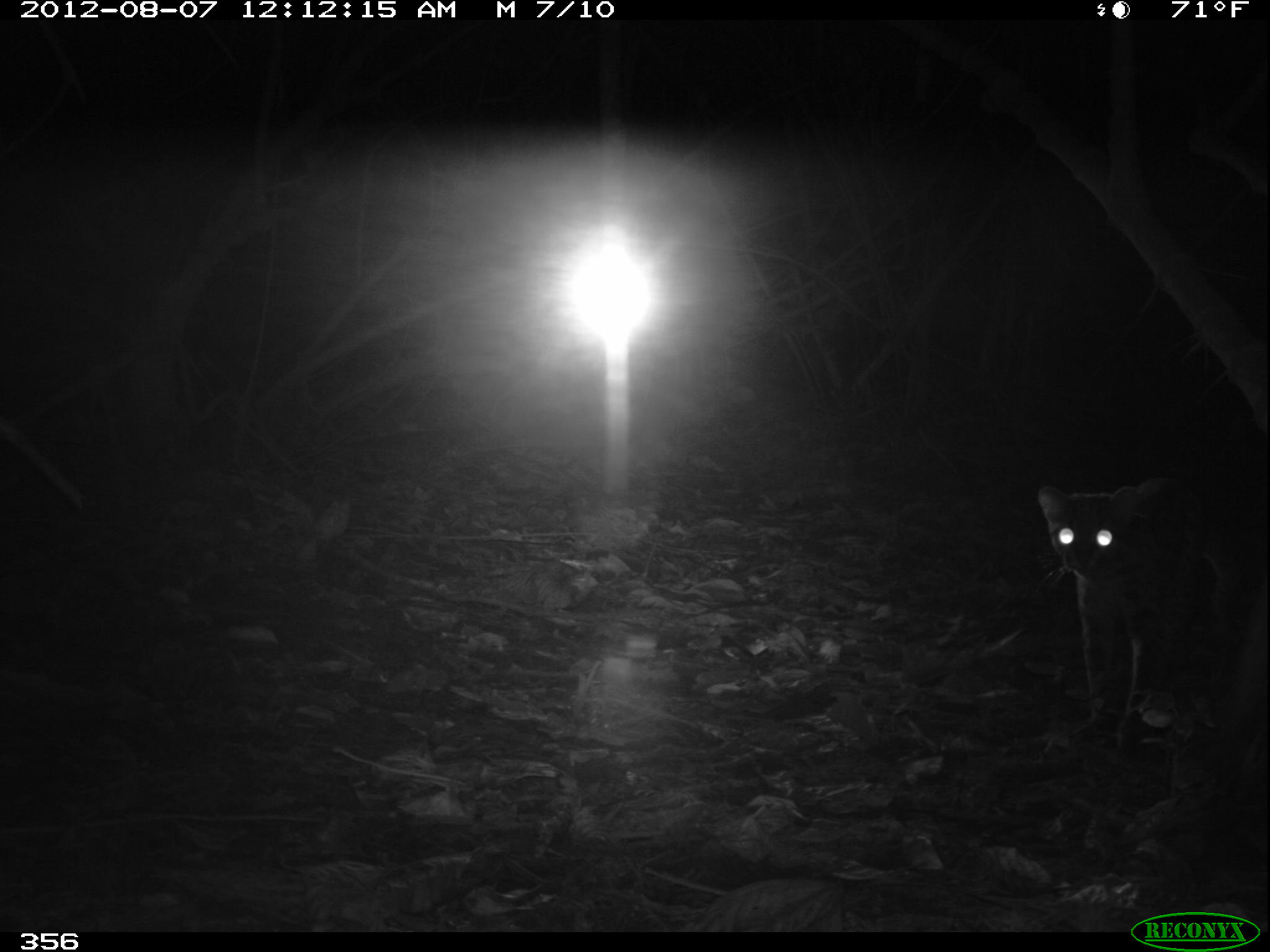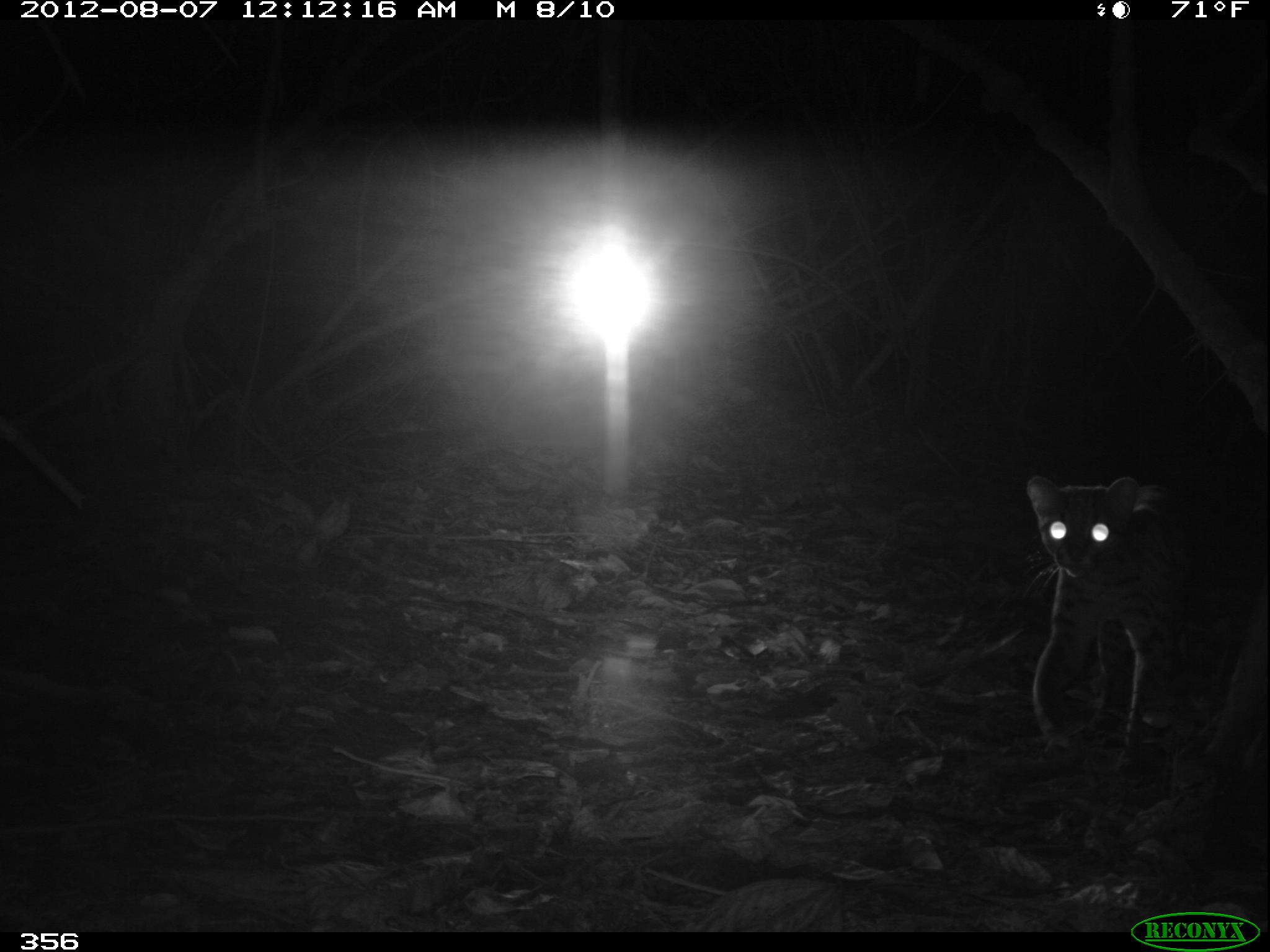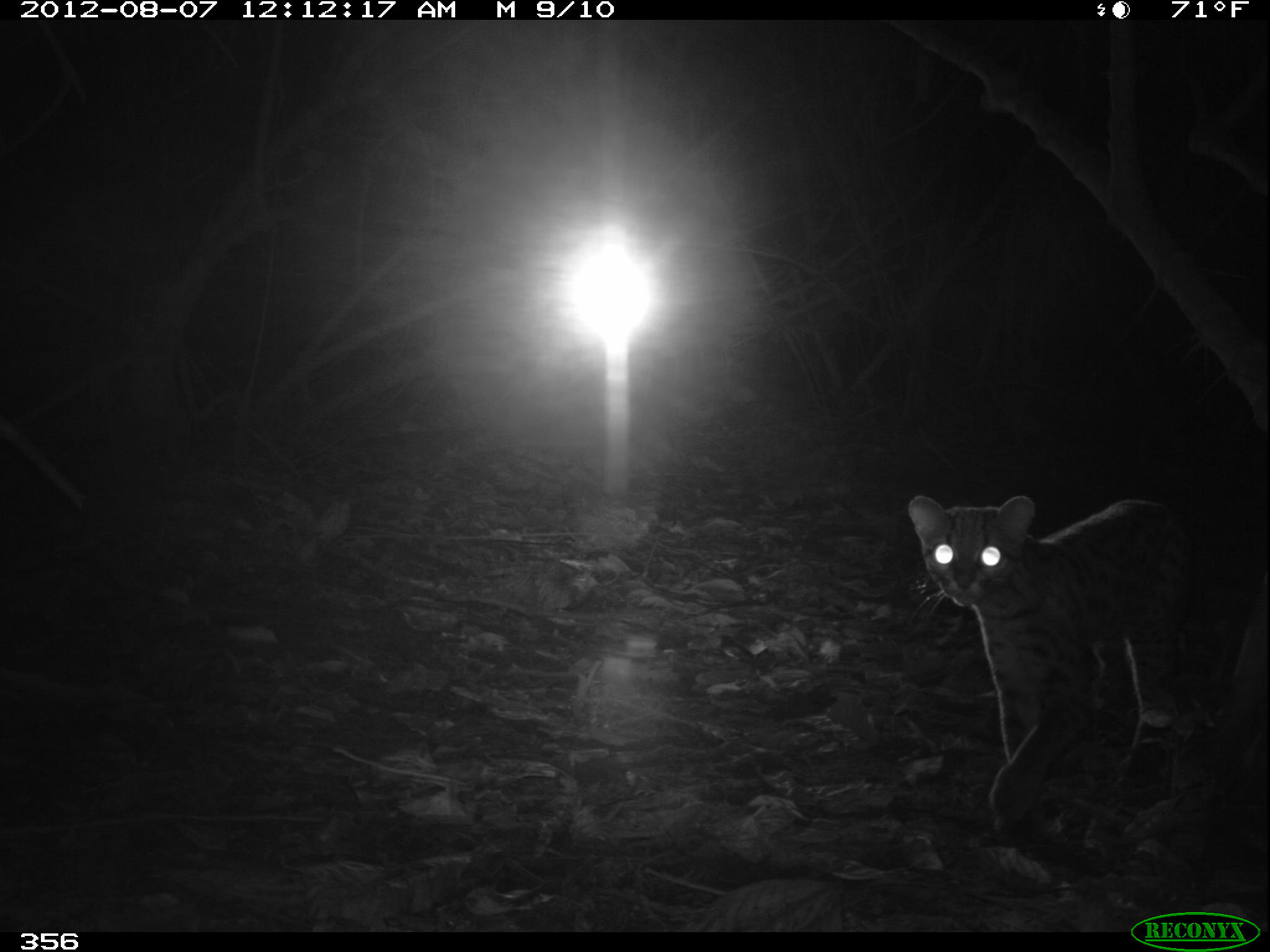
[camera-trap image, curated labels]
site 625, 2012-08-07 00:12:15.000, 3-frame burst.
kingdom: Animalia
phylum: Chordata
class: Mammalia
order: Carnivora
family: Felidae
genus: Leopardus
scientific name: Leopardus wiedii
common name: margay